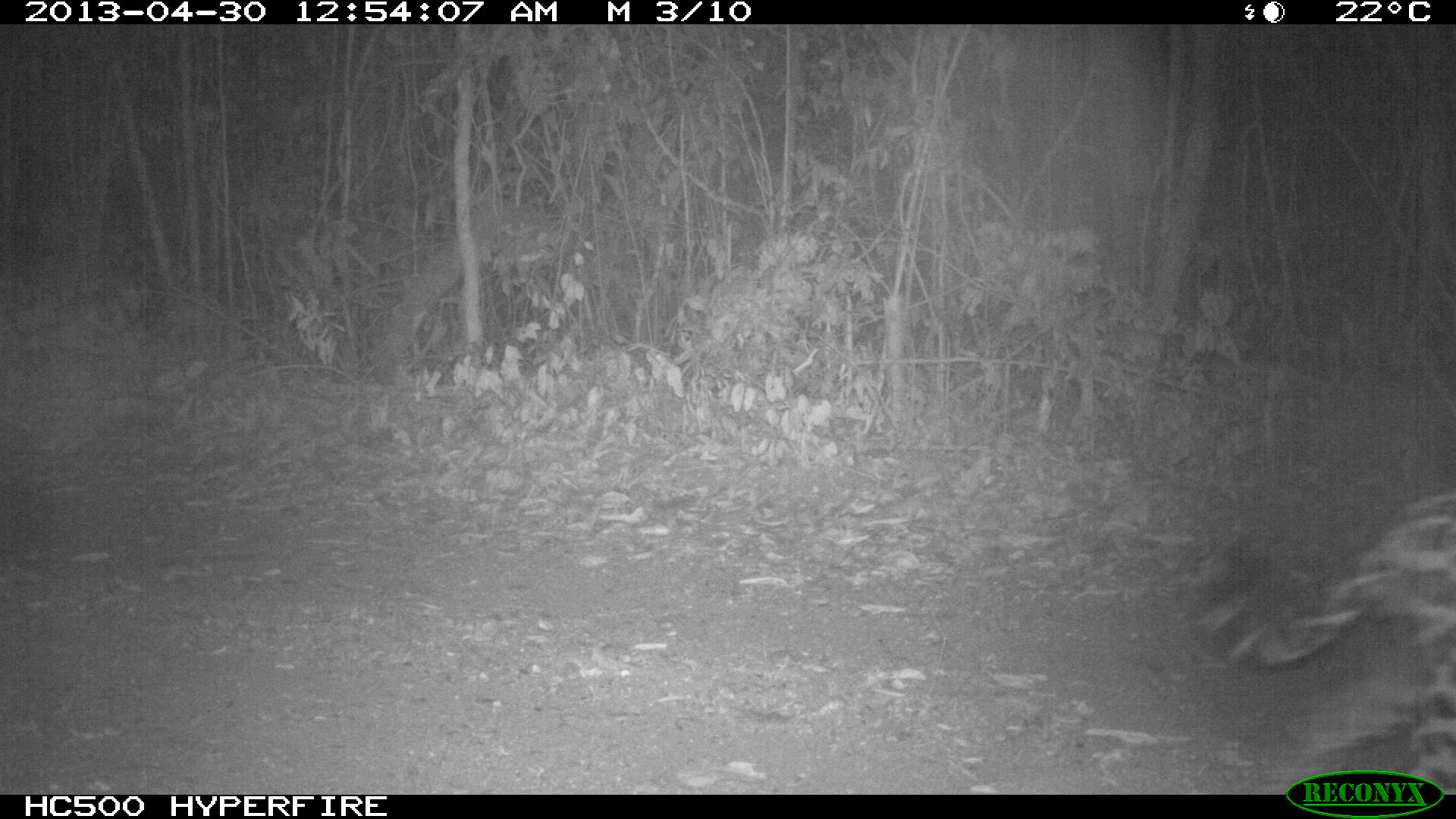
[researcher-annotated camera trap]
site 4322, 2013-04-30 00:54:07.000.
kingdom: Animalia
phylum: Chordata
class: Mammalia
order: Carnivora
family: Felidae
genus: Panthera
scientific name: Panthera onca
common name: jaguar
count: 1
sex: male